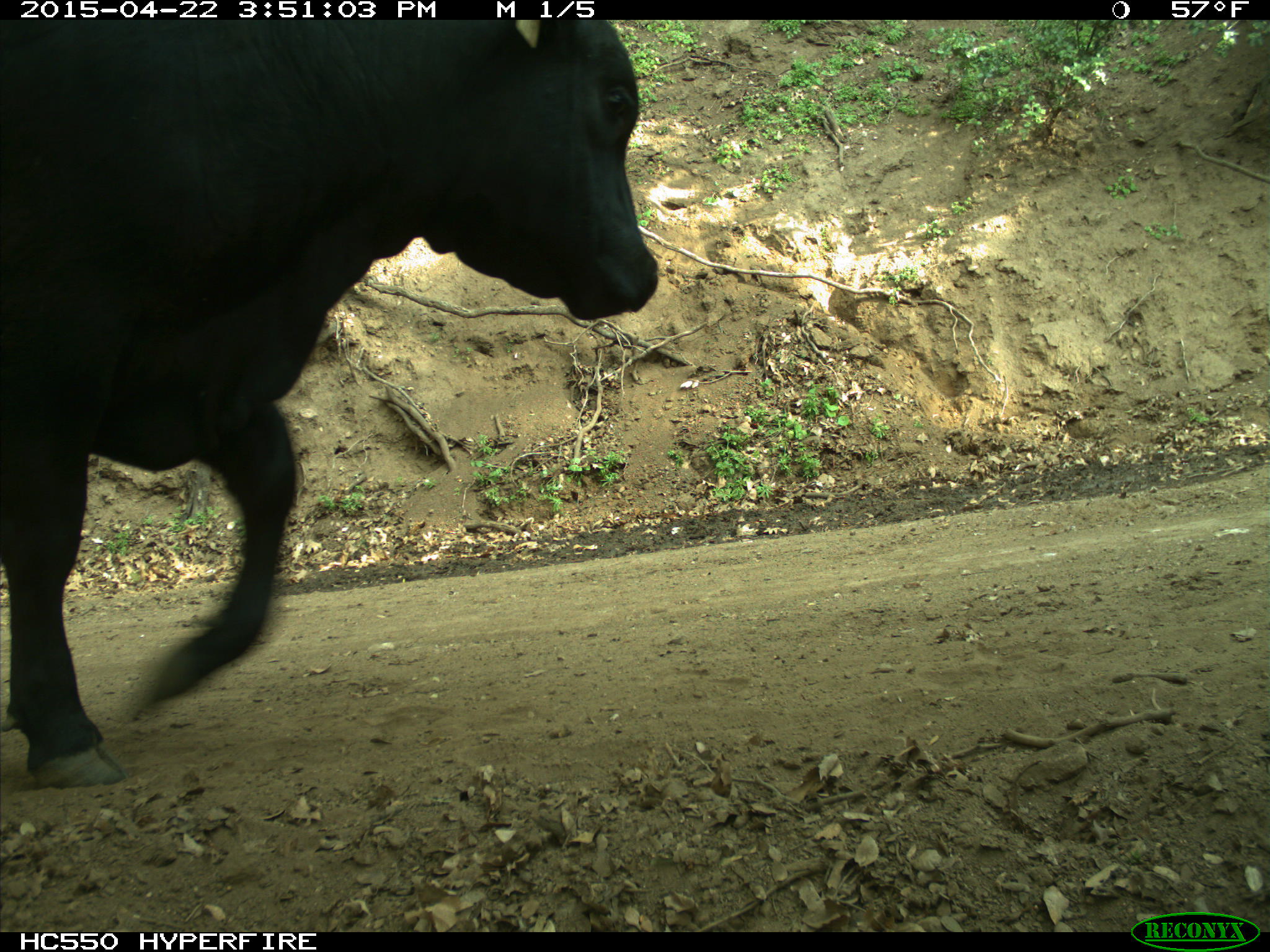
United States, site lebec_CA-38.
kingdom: Animalia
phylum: Chordata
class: Mammalia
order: Artiodactyla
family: Bovidae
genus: Bos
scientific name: Bos taurus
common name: domestic cow